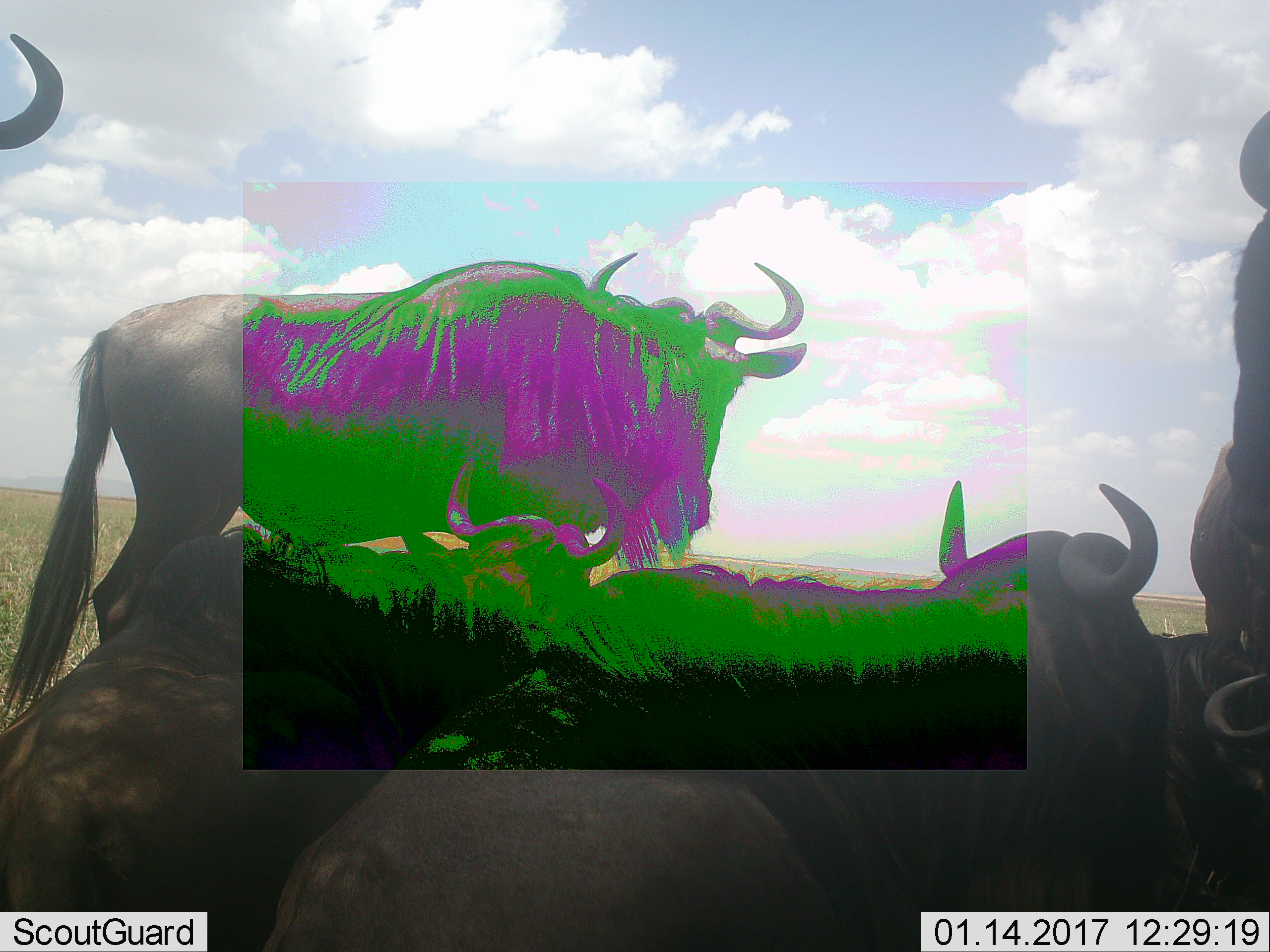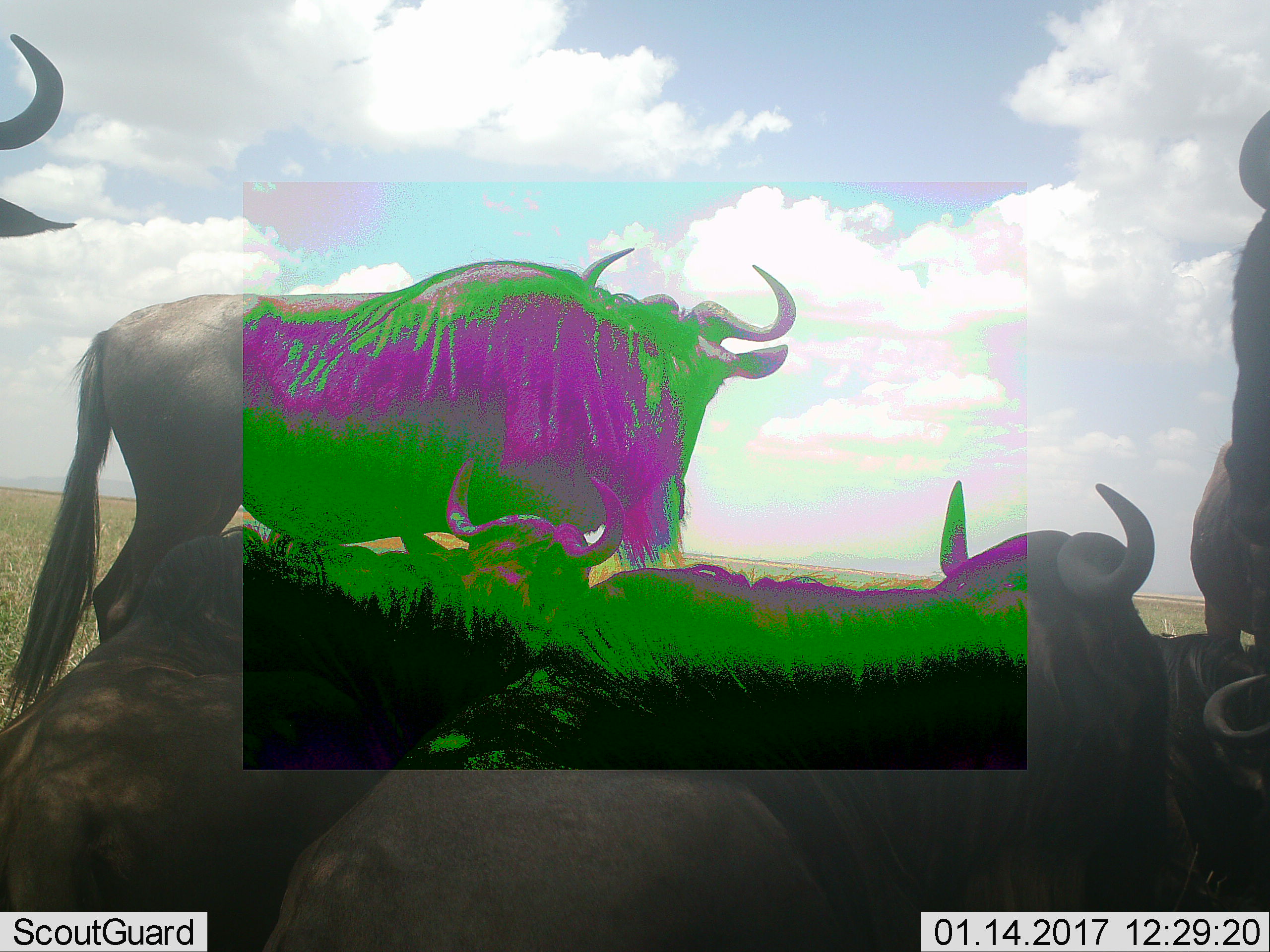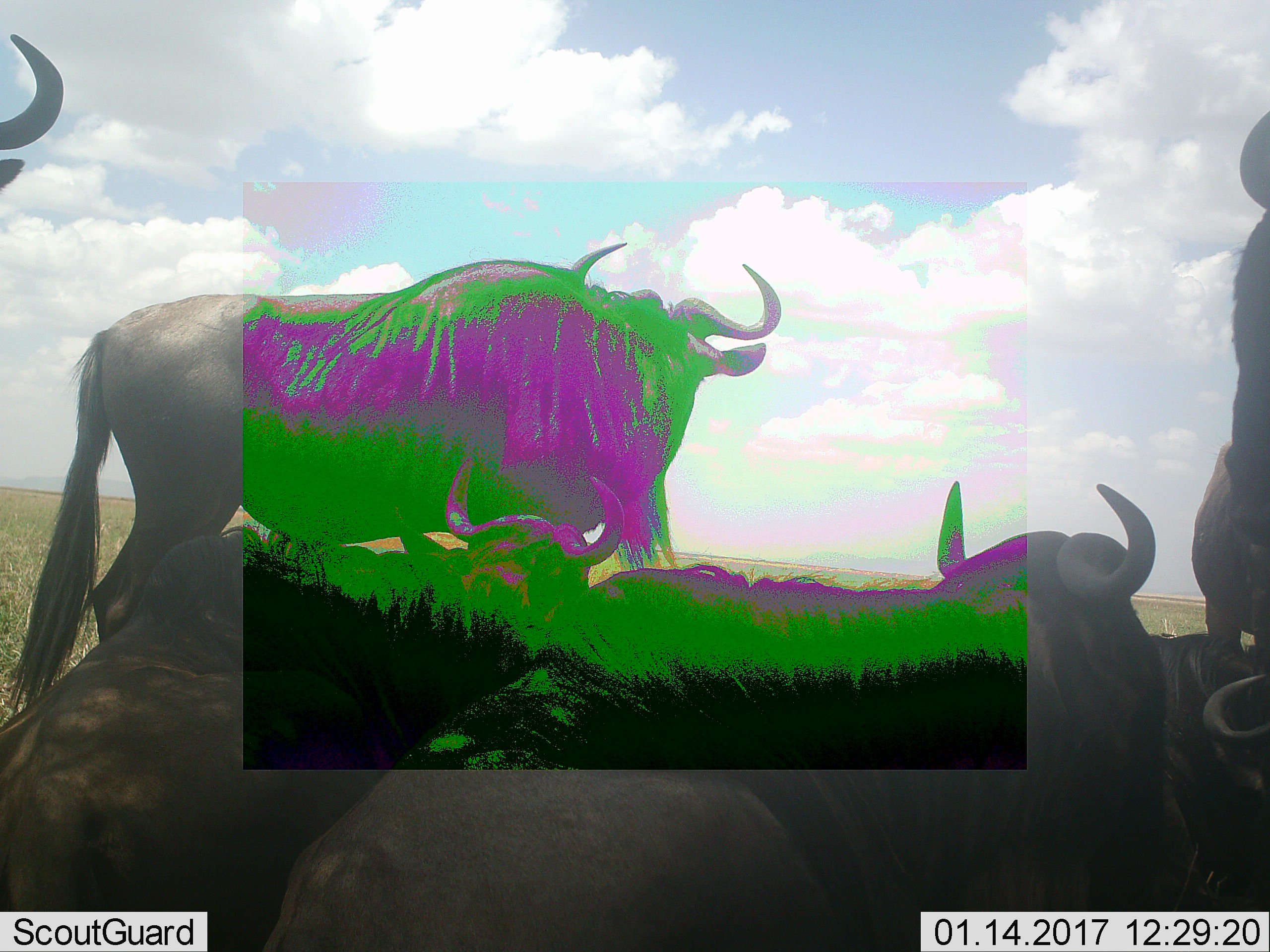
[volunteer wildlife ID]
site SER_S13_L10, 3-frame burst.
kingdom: Animalia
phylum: Chordata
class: Mammalia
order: Artiodactyla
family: Bovidae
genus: Connochaetes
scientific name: Connochaetes taurinus taurinus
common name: blue wildebeest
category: wildebeestblue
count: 6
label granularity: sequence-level